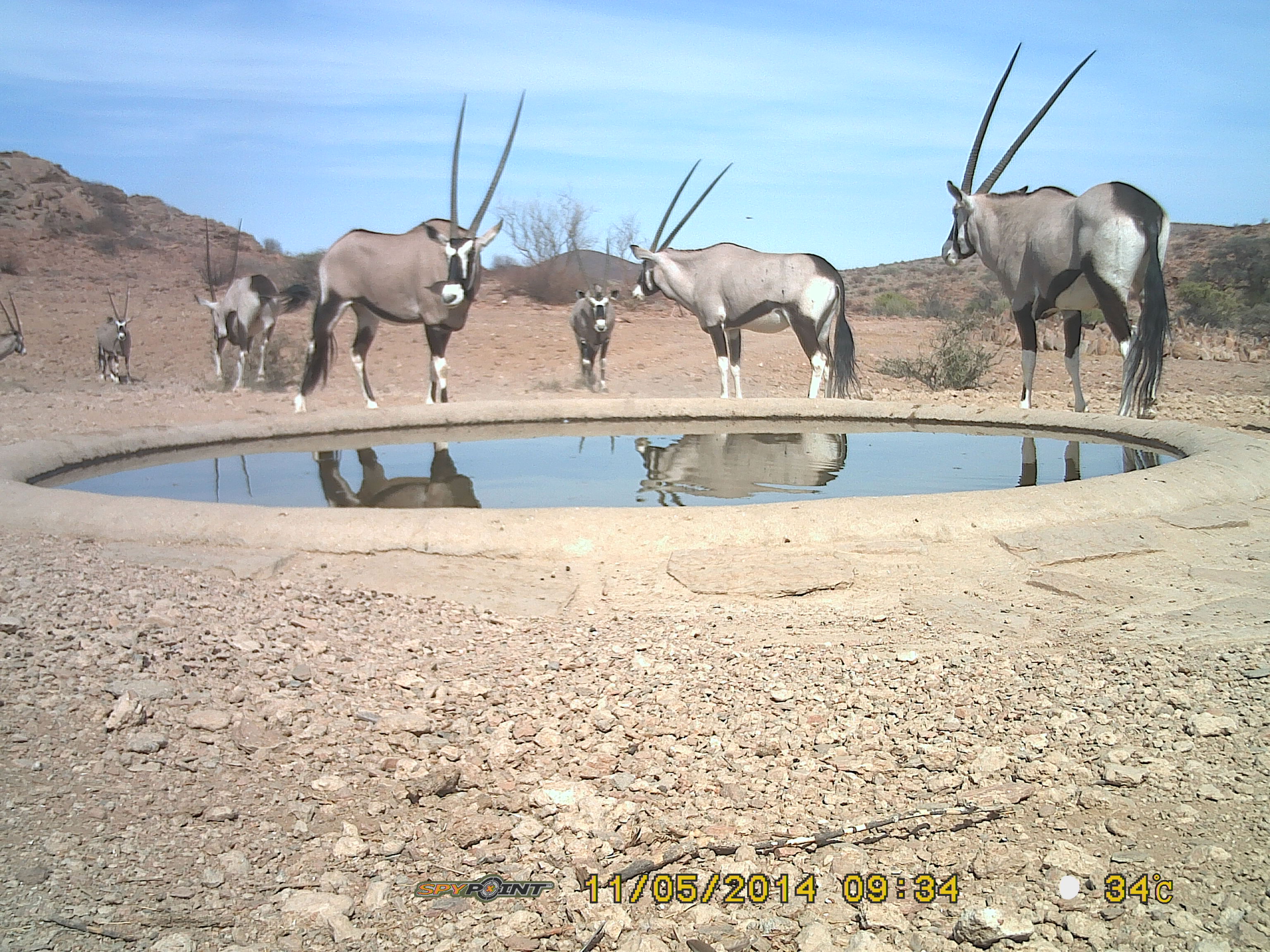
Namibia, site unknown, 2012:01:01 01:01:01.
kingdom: Animalia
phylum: Chordata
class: Mammalia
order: Artiodactyla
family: Bovidae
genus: Oryx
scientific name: Oryx gazella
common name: gemsbok